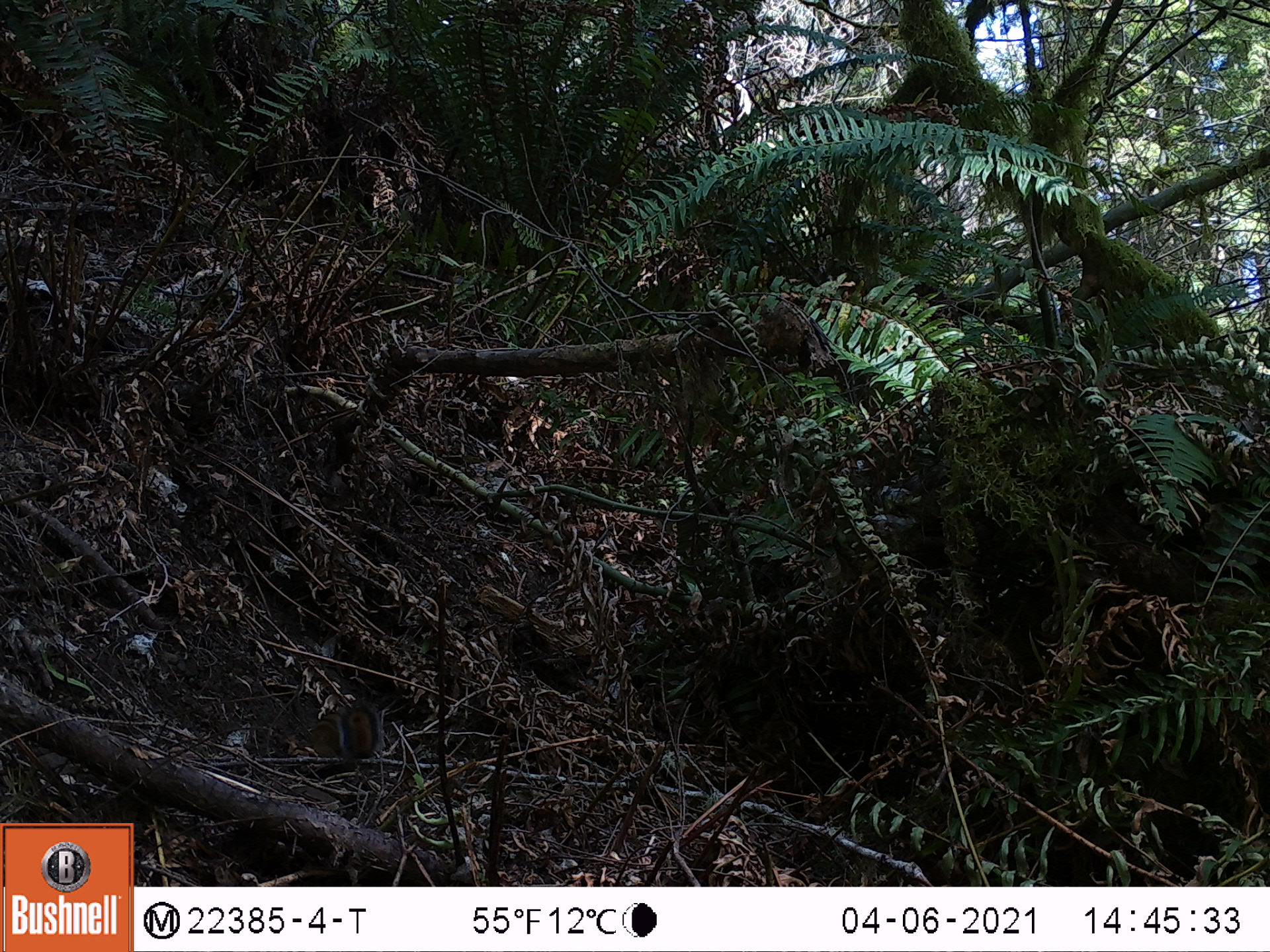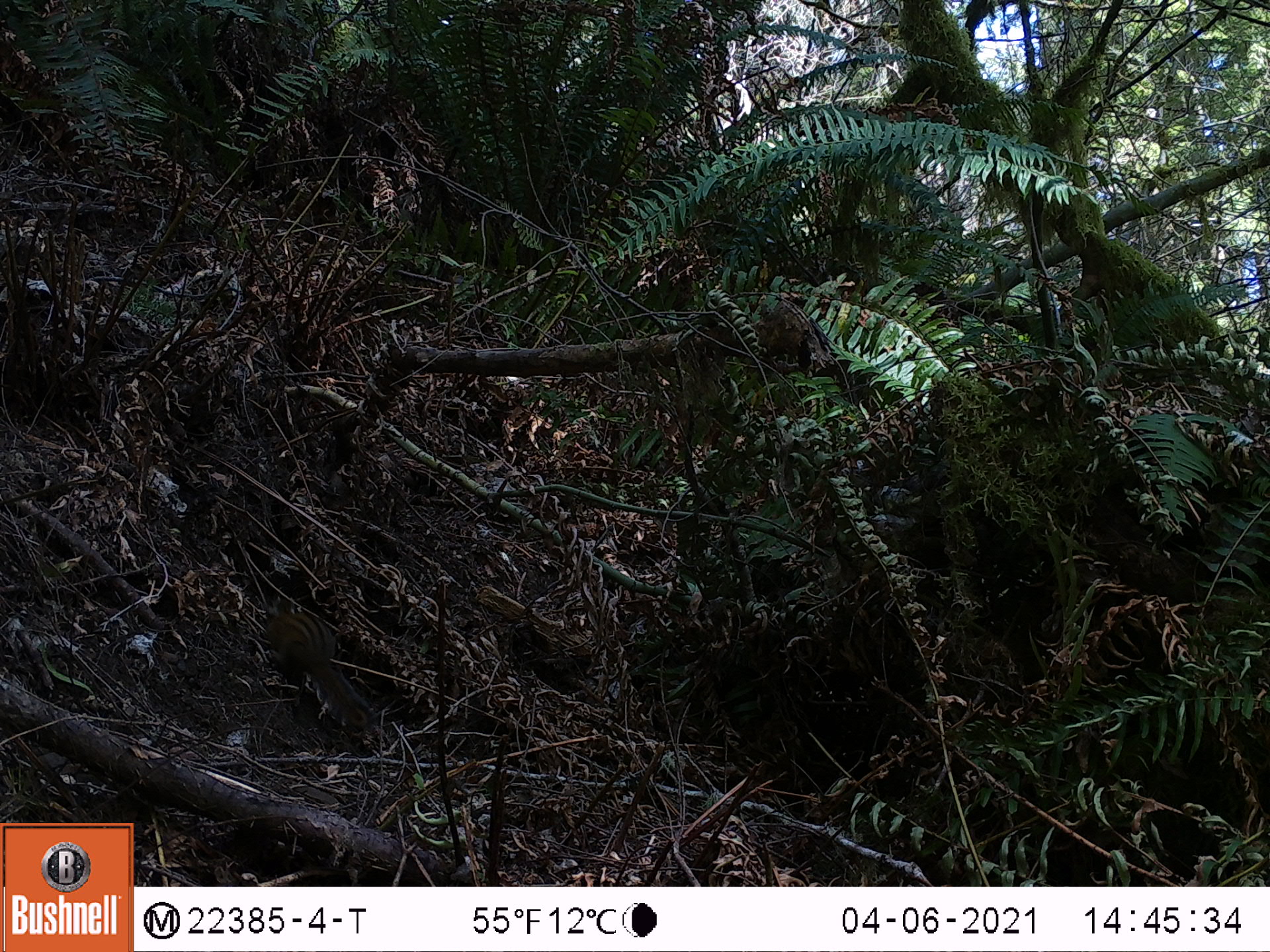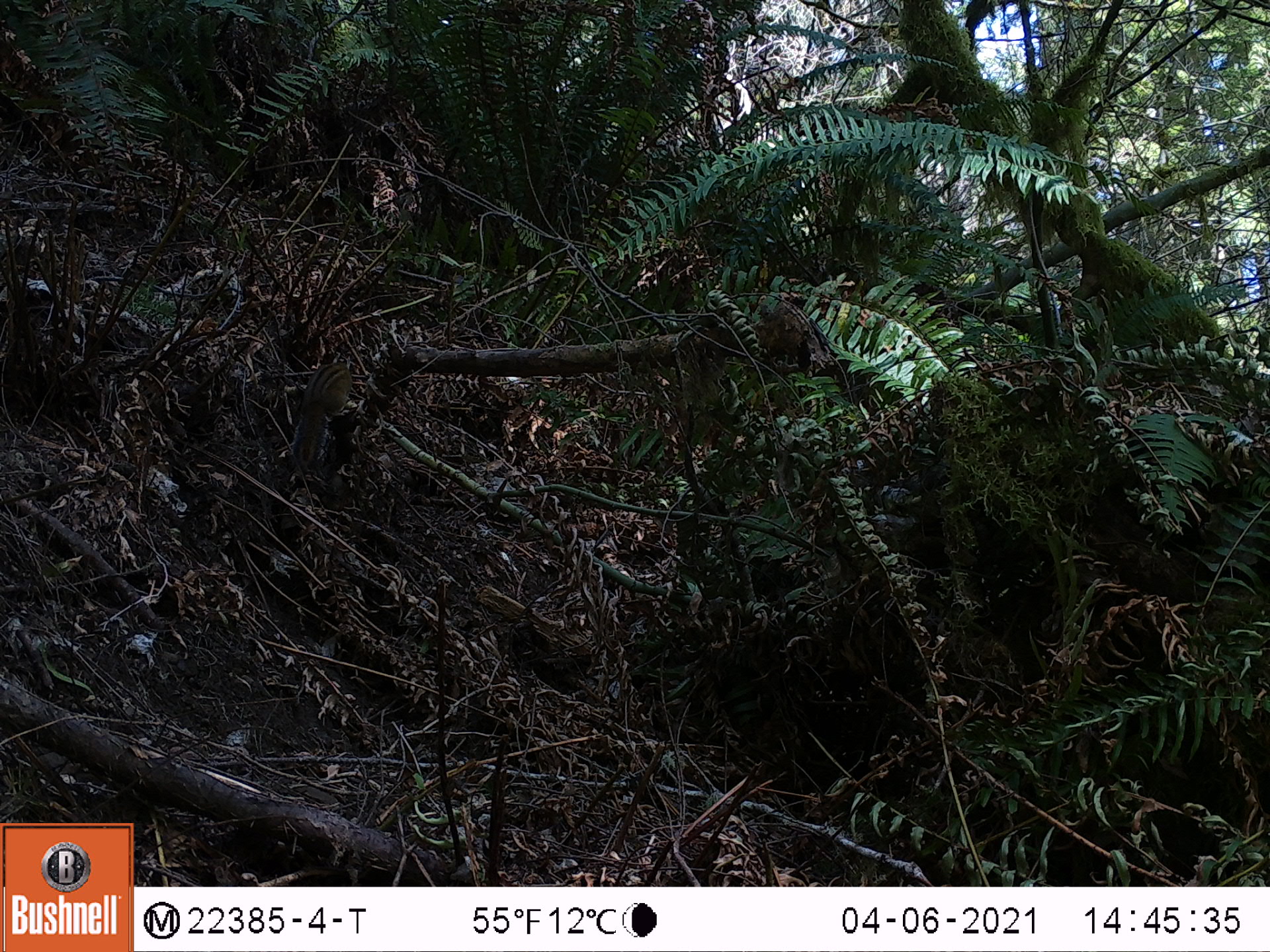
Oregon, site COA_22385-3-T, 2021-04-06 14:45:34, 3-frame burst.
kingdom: Animalia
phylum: Chordata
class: Mammalia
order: Rodentia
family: Sciuridae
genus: Neotamias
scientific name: Neotamias townsendii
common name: townsend's chipmunk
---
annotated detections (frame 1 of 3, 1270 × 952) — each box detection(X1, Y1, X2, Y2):
townsend's chipmunk: detection(304, 699, 385, 772)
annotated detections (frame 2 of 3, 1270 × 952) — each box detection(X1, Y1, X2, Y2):
townsend's chipmunk: detection(259, 595, 383, 743)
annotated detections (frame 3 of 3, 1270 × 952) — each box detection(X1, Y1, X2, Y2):
townsend's chipmunk: detection(286, 350, 360, 474)